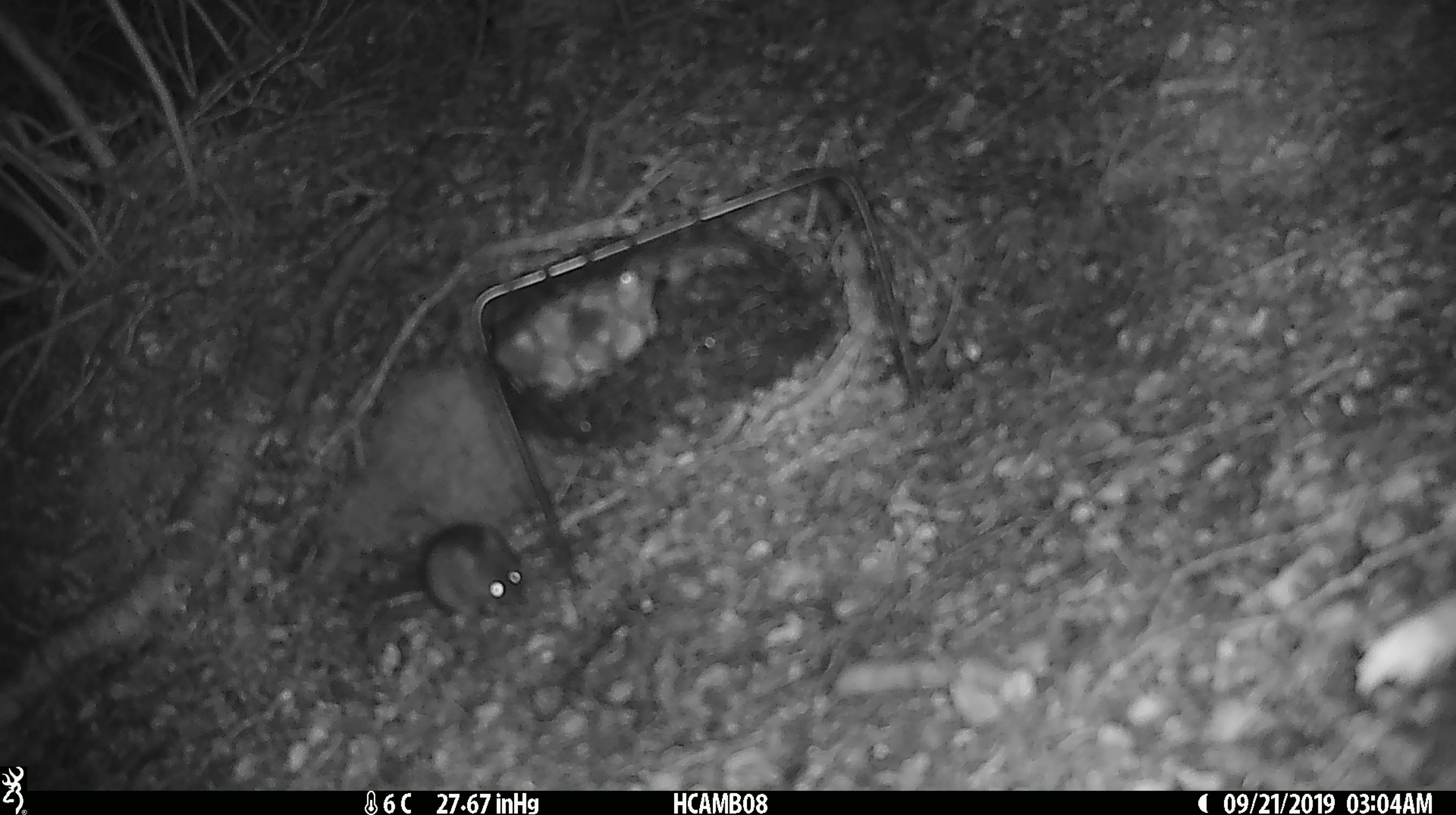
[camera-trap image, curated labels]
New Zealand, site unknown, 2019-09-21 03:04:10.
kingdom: Animalia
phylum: Chordata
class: Mammalia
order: Rodentia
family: Muridae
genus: Mus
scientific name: Mus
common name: mouse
Mouse (Mus).